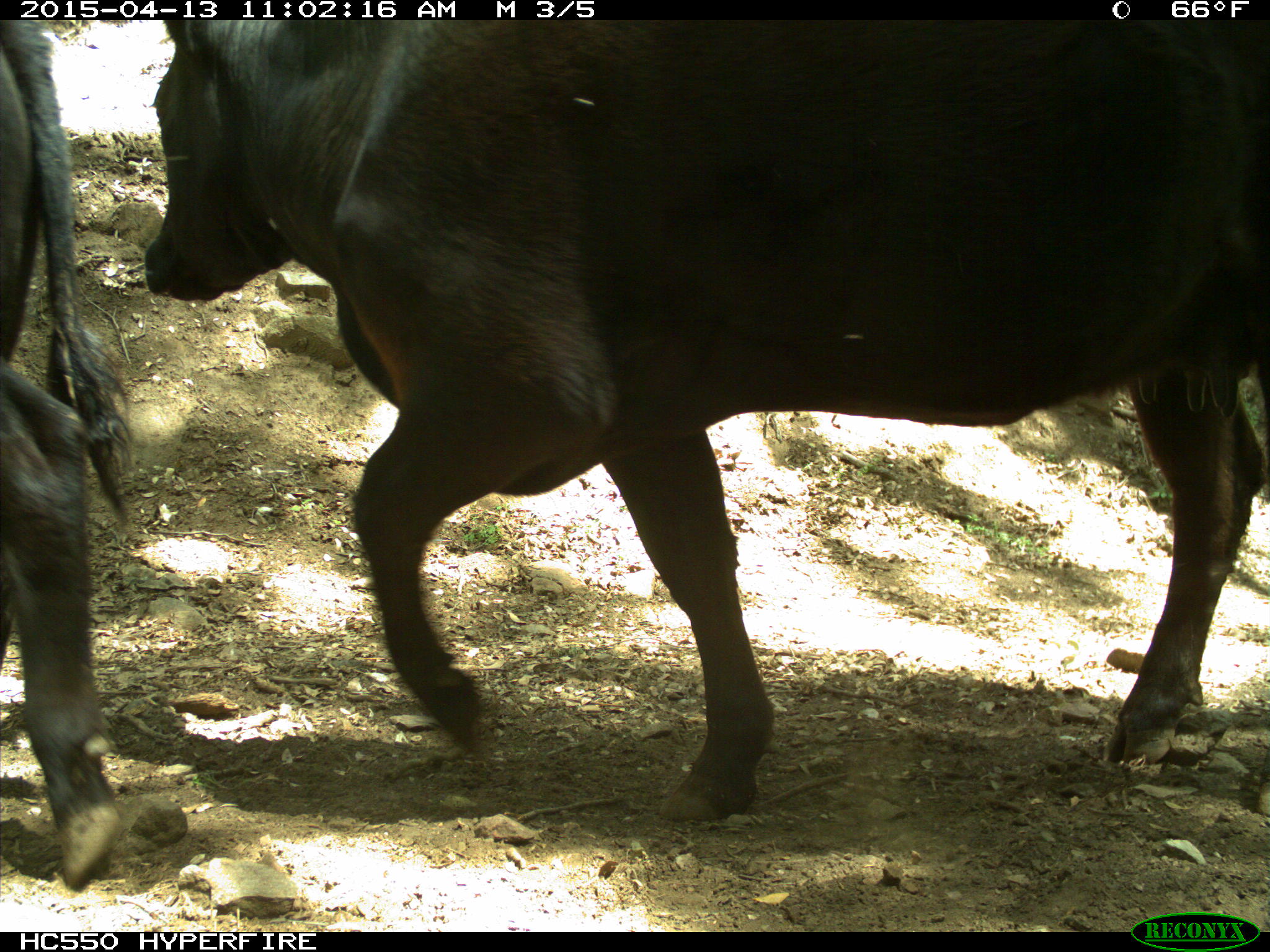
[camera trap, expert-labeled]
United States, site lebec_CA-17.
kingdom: Animalia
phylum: Chordata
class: Mammalia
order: Artiodactyla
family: Bovidae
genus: Bos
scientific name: Bos taurus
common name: domestic cow